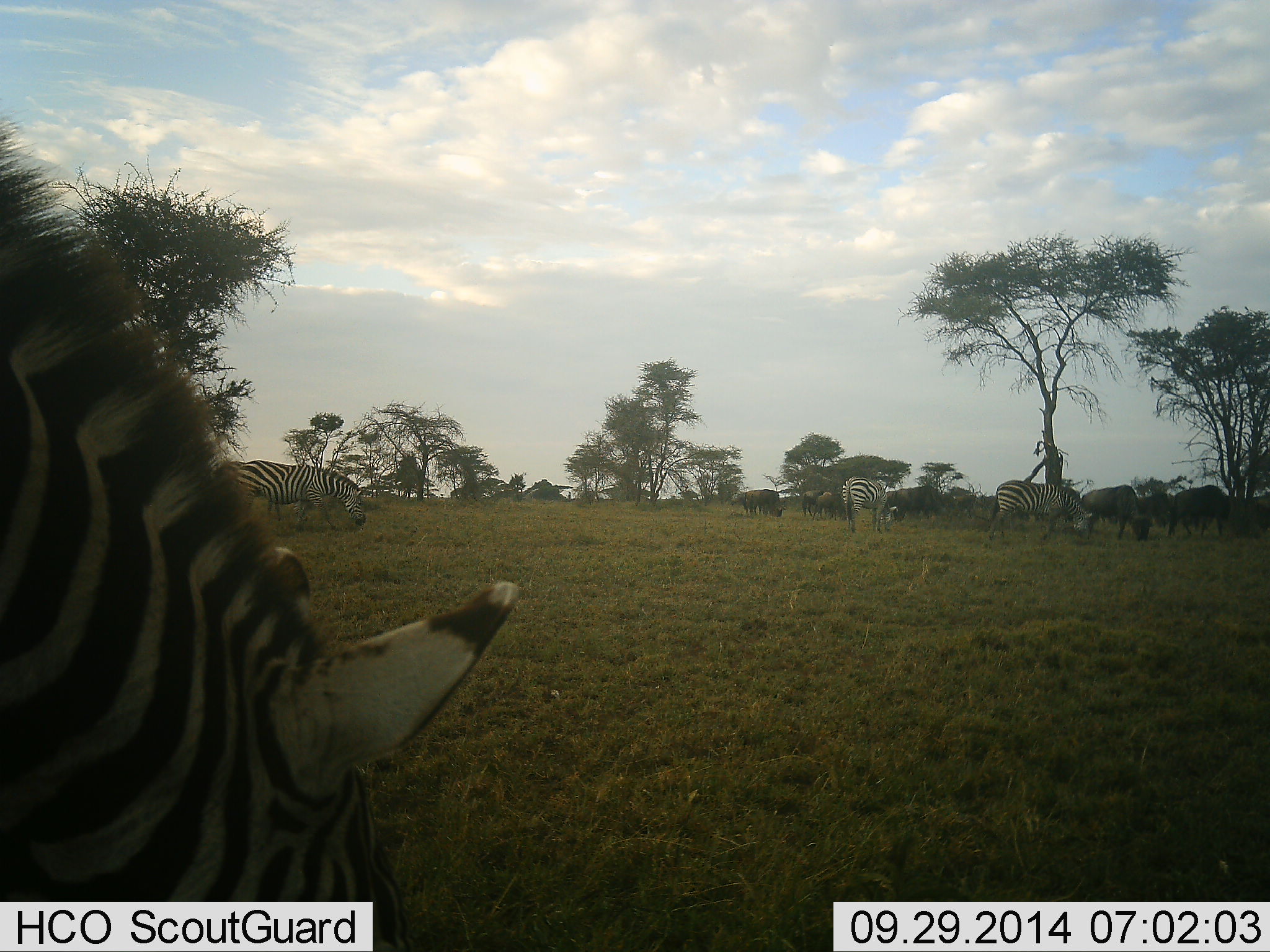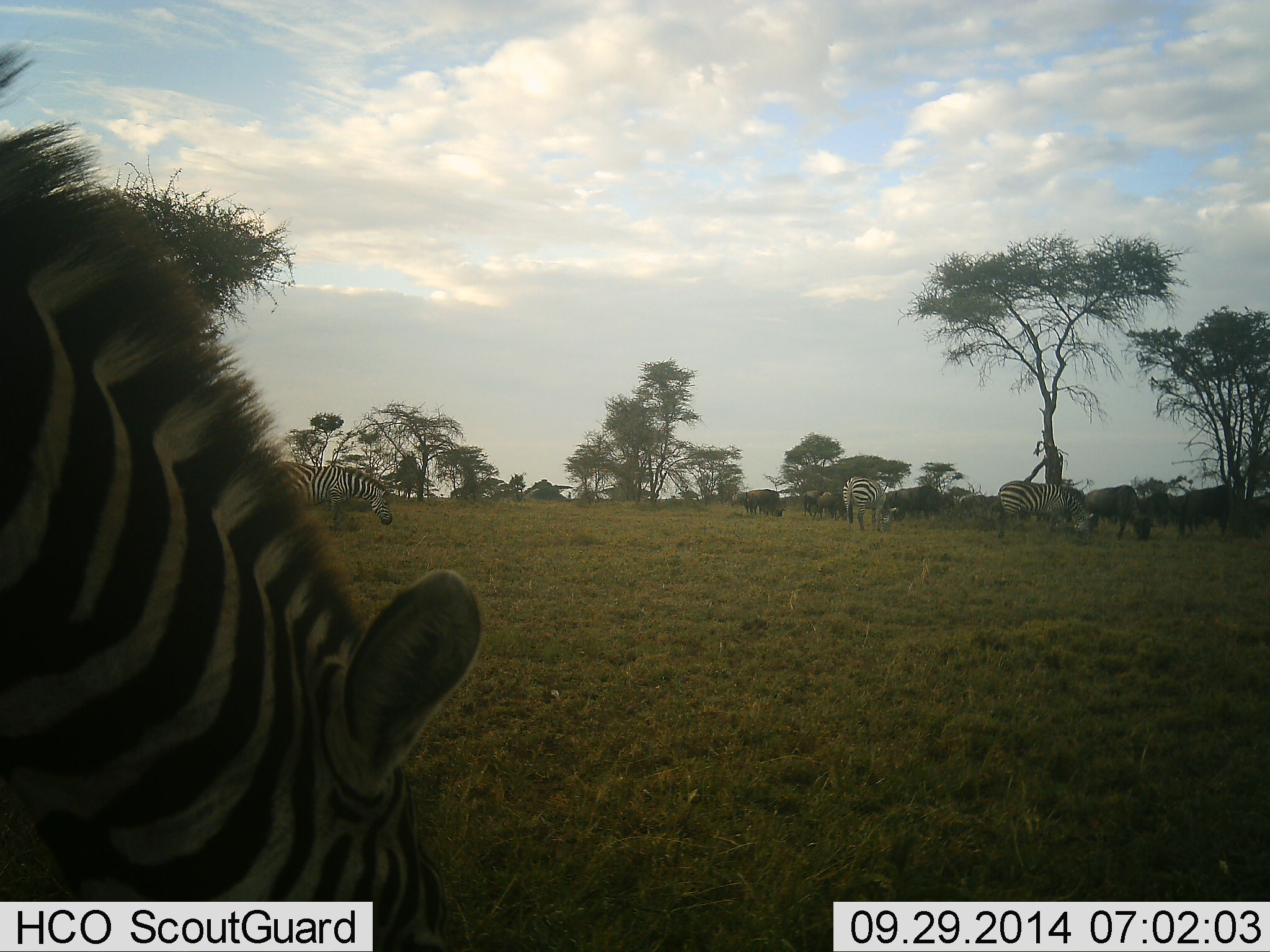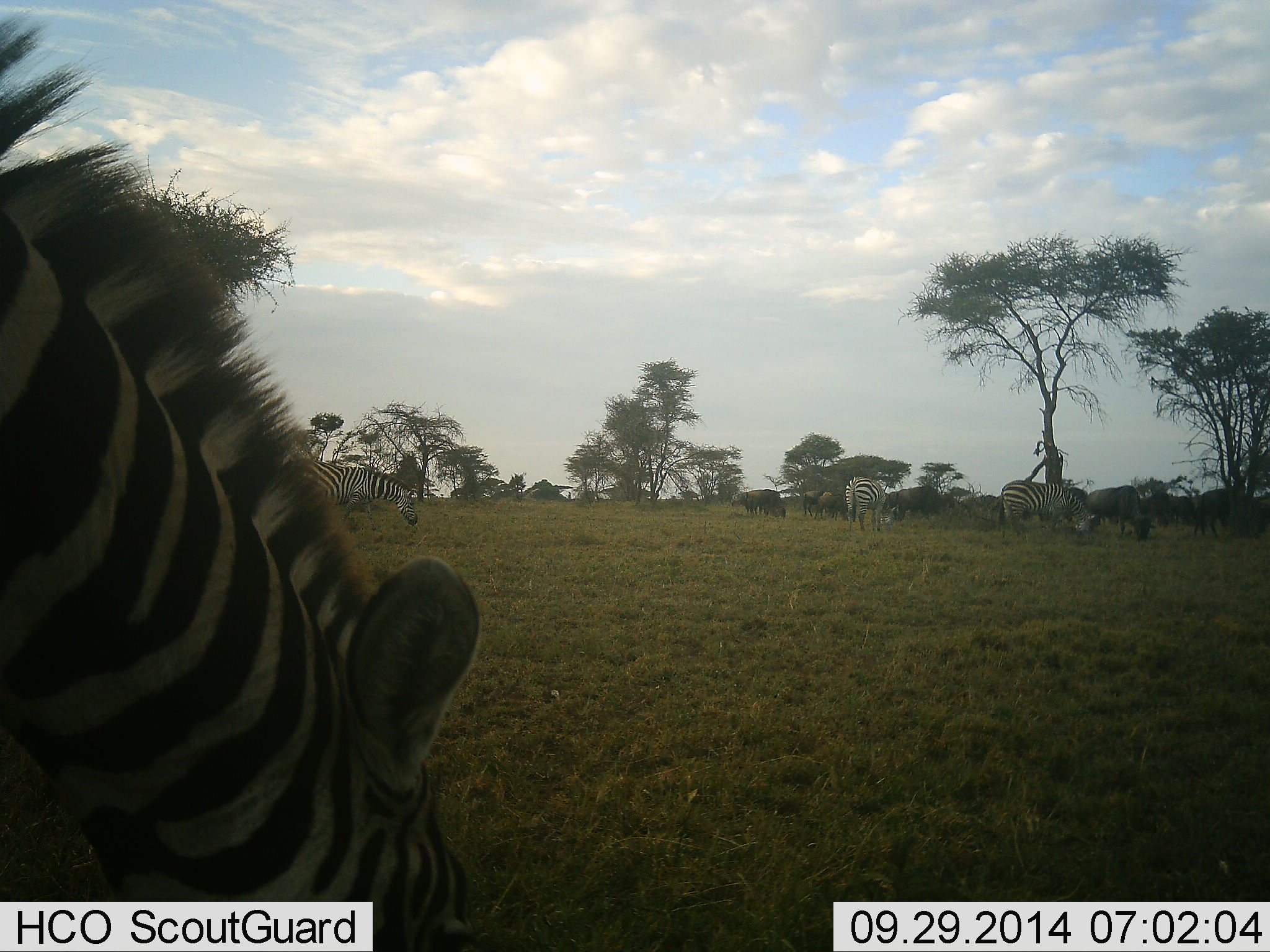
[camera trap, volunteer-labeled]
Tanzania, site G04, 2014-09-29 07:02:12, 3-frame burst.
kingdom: Animalia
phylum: Chordata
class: Mammalia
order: Artiodactyla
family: Bovidae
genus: Connochaetes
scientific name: Connochaetes taurinus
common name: blue wildebeest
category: wildebeest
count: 8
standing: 50%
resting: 0%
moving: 30%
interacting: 0%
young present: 0%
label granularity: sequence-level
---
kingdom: Animalia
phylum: Chordata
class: Mammalia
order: Perissodactyla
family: Equidae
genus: Equus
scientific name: Equus quagga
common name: plains zebra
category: zebra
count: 5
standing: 29%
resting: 0%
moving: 29%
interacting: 6%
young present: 0%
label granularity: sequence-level